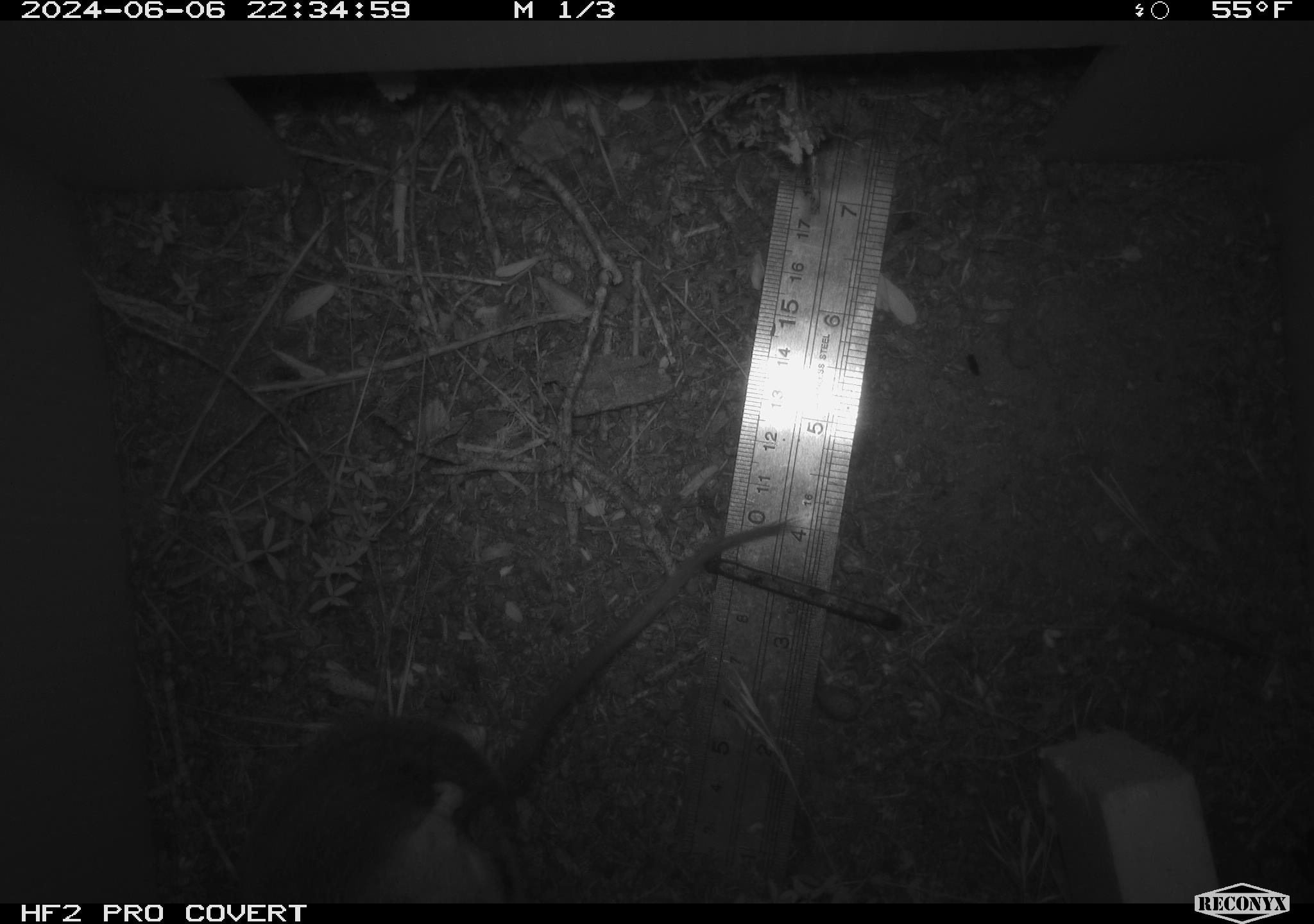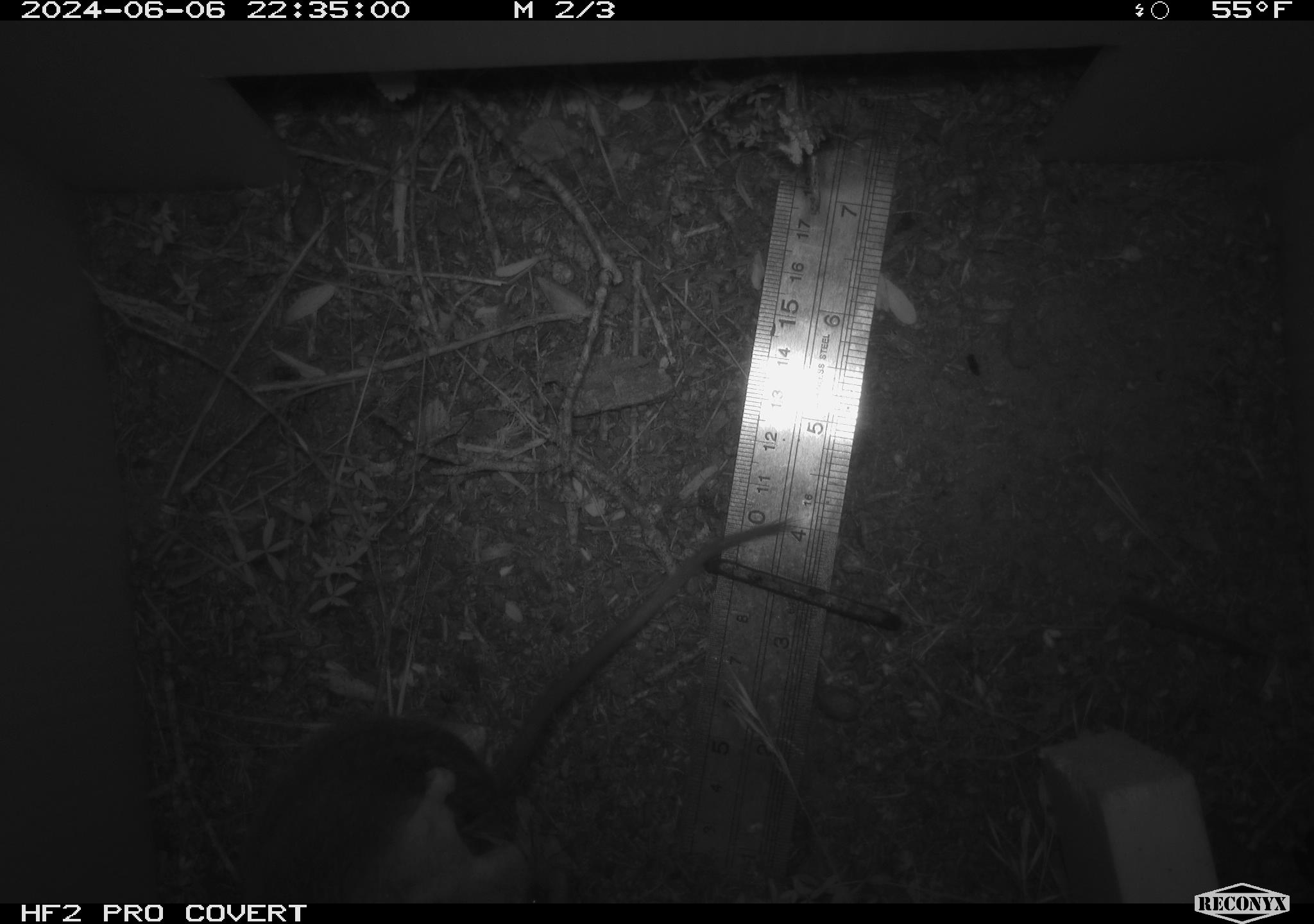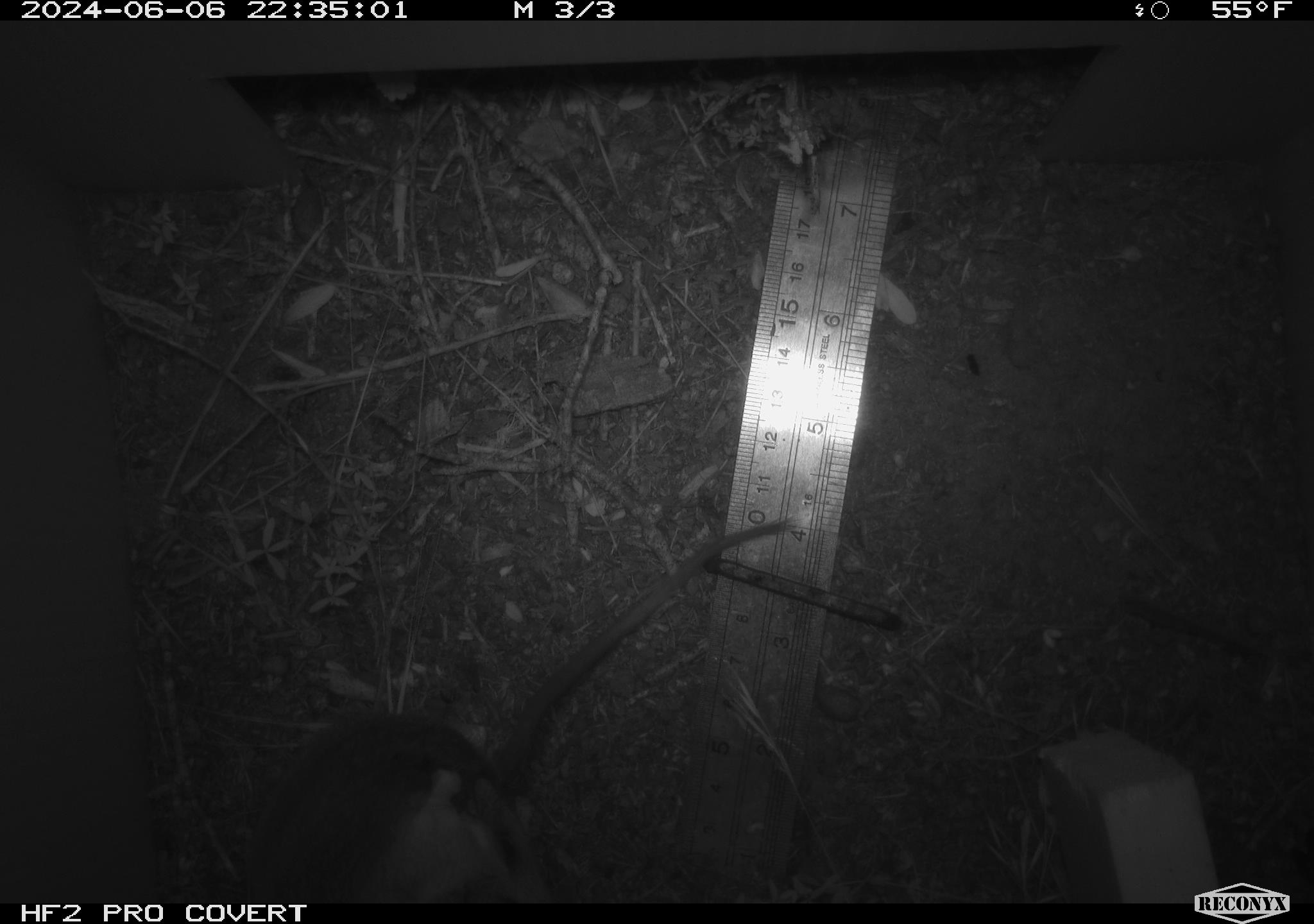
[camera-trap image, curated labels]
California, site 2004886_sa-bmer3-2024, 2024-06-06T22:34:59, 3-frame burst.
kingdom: Animalia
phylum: Chordata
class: Mammalia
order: Rodentia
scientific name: Rodentia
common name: mouse species